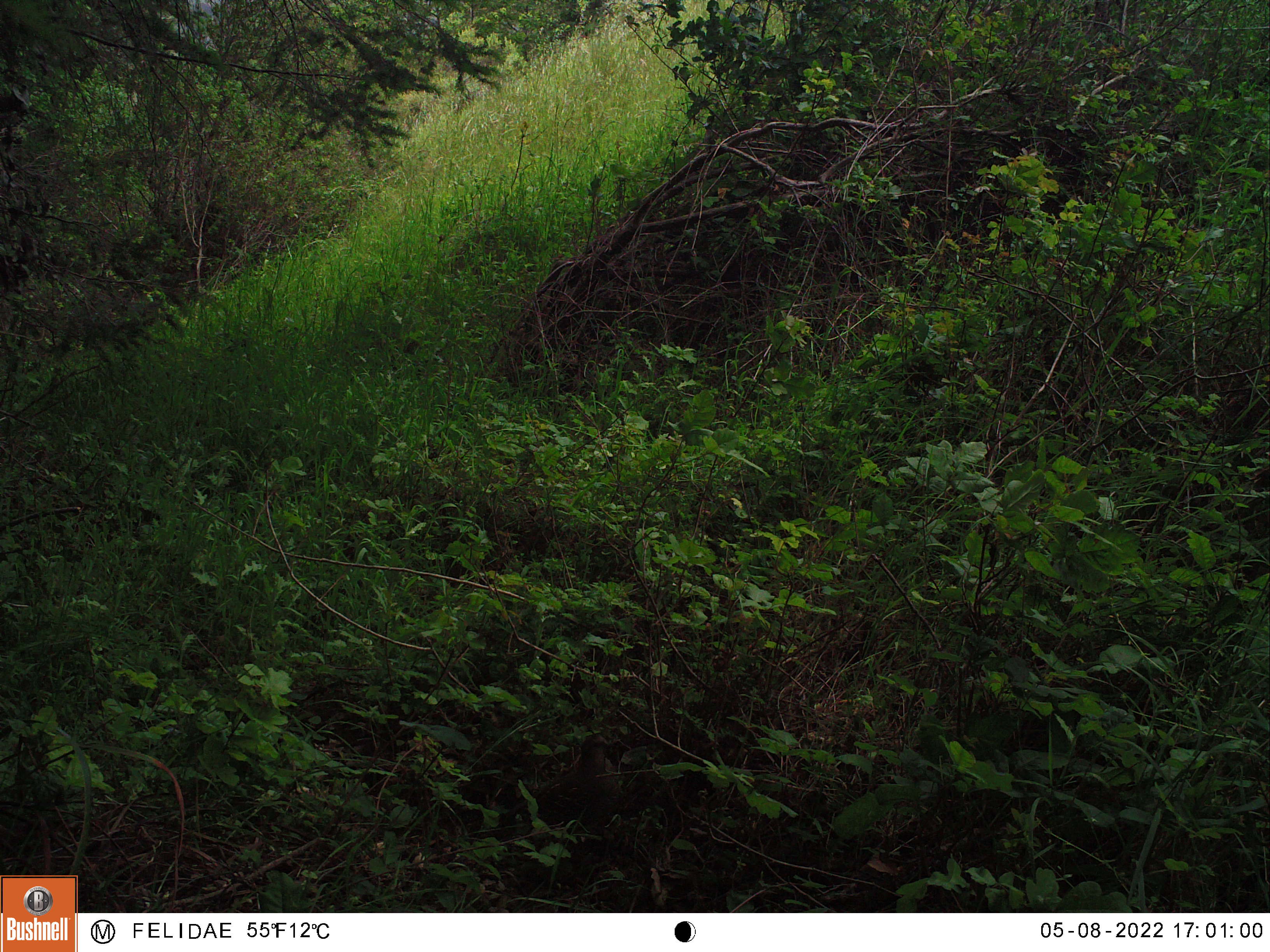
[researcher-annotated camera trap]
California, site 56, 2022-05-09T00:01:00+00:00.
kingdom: Animalia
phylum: Chordata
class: Aves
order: Galliformes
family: Odontophoridae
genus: Callipepla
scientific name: Callipepla californica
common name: california quail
California quail (Callipepla californica).